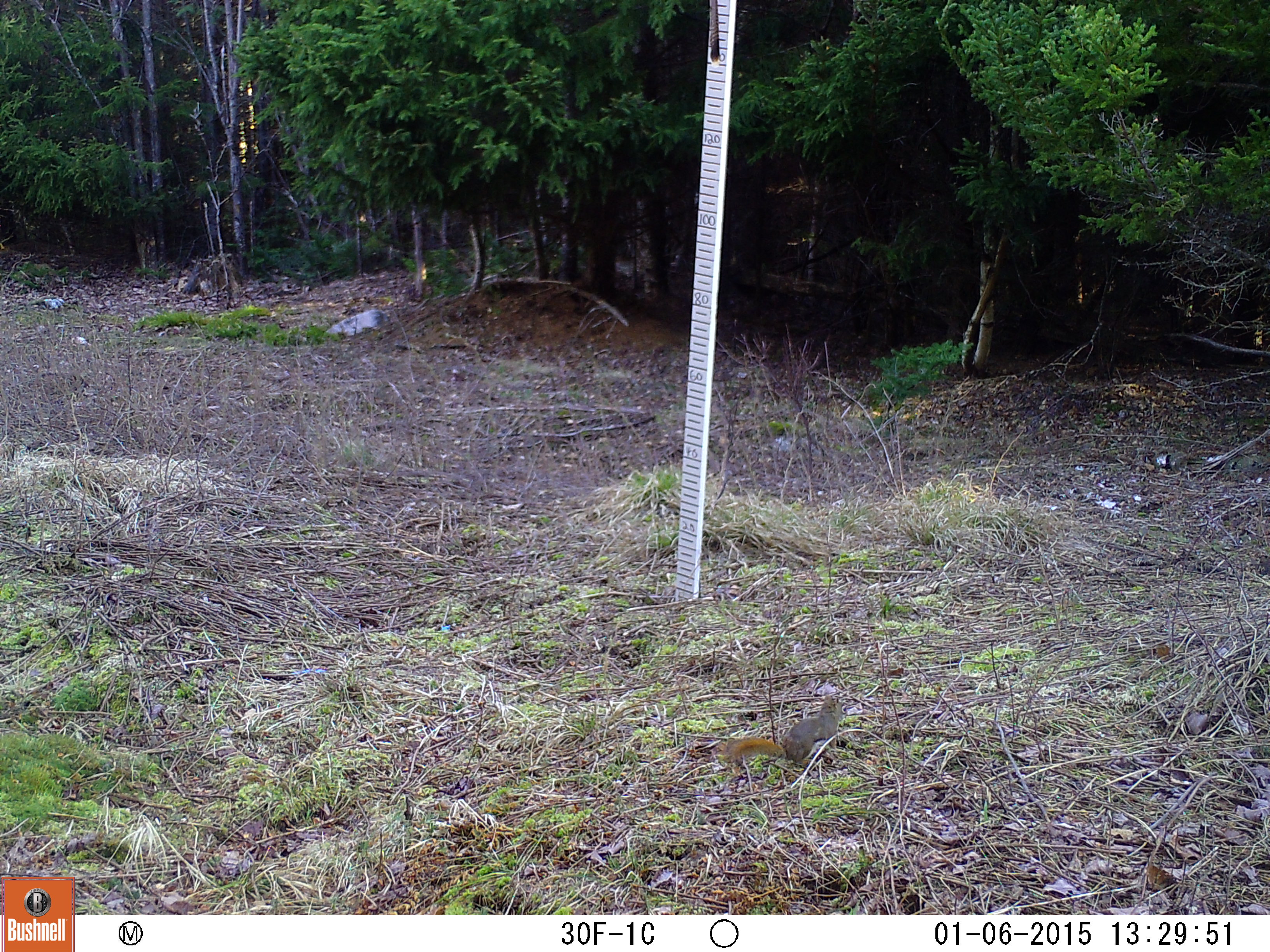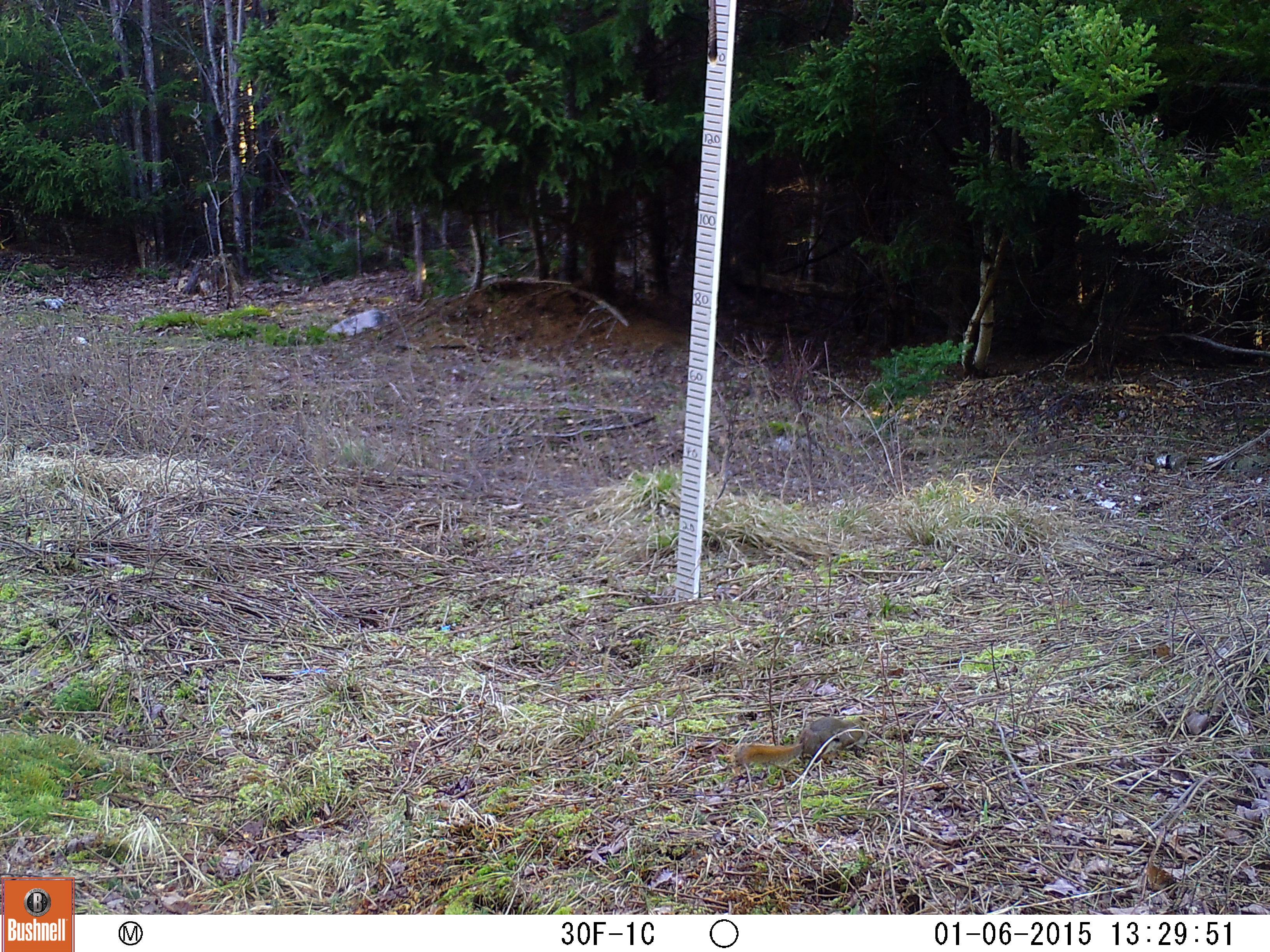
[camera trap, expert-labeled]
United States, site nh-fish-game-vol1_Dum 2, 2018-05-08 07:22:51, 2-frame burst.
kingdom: Animalia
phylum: Chordata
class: Mammalia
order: Rodentia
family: Sciuridae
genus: Tamiasciurus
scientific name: Tamiasciurus hudsonicus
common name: red squirrel